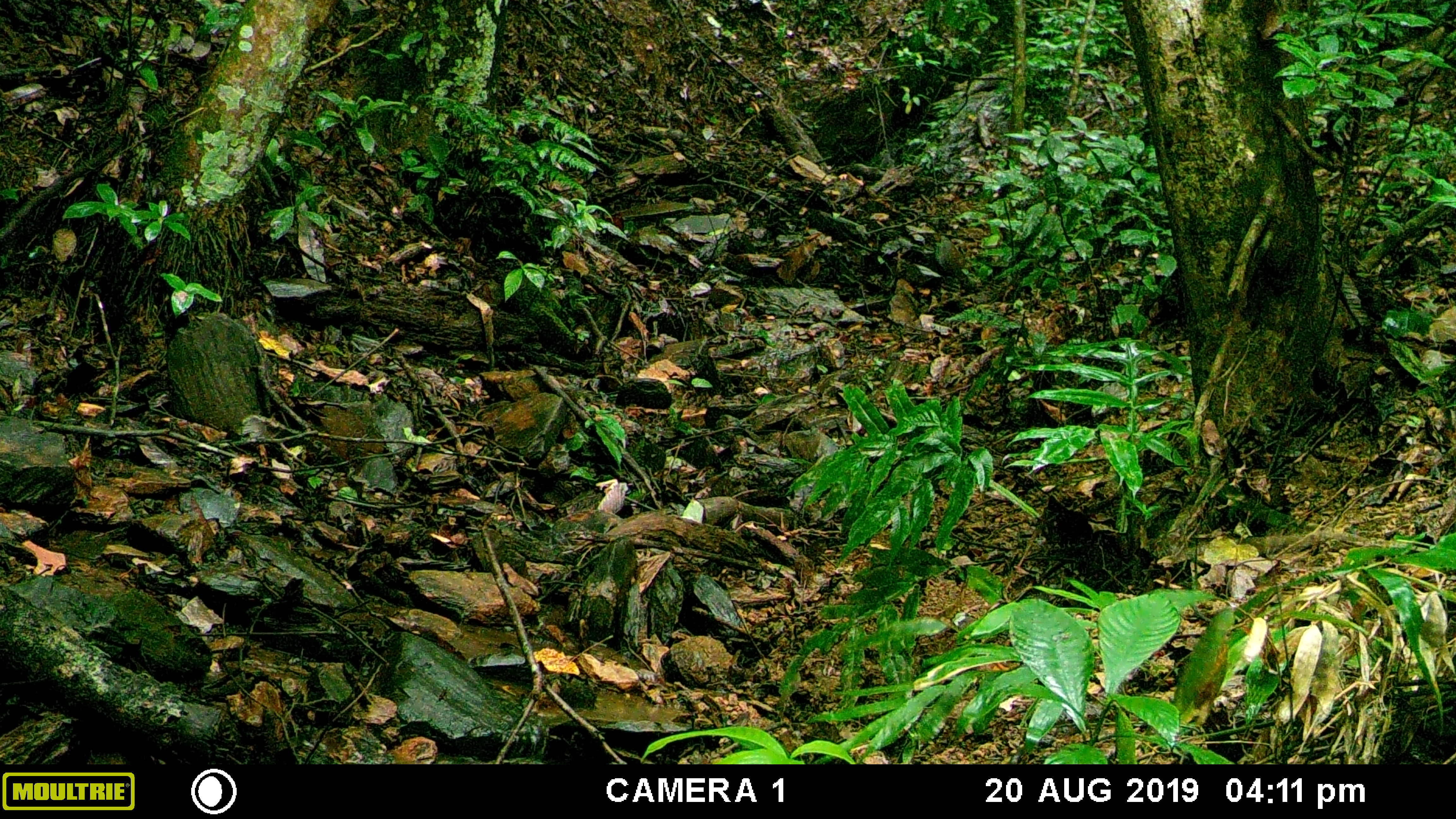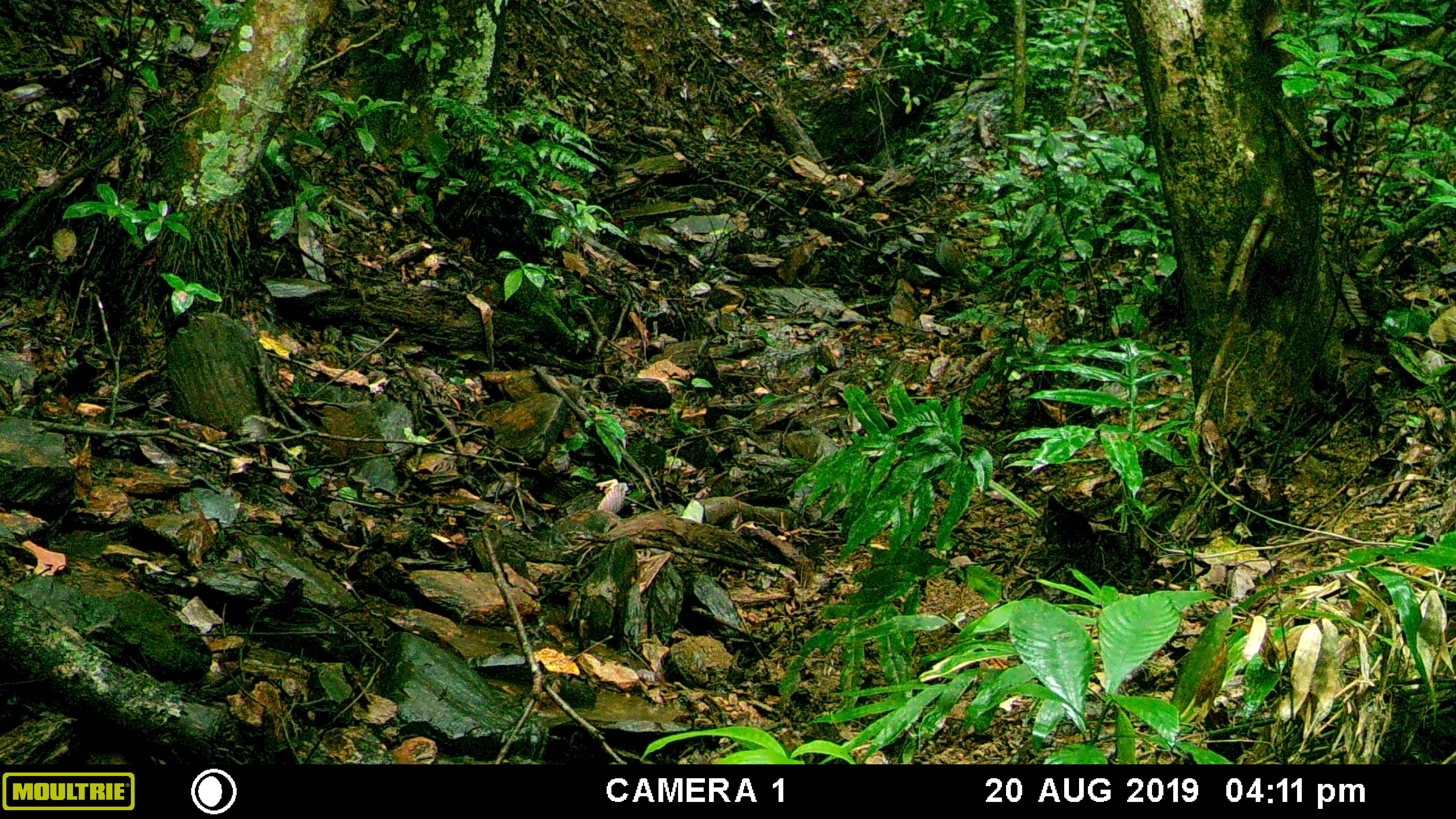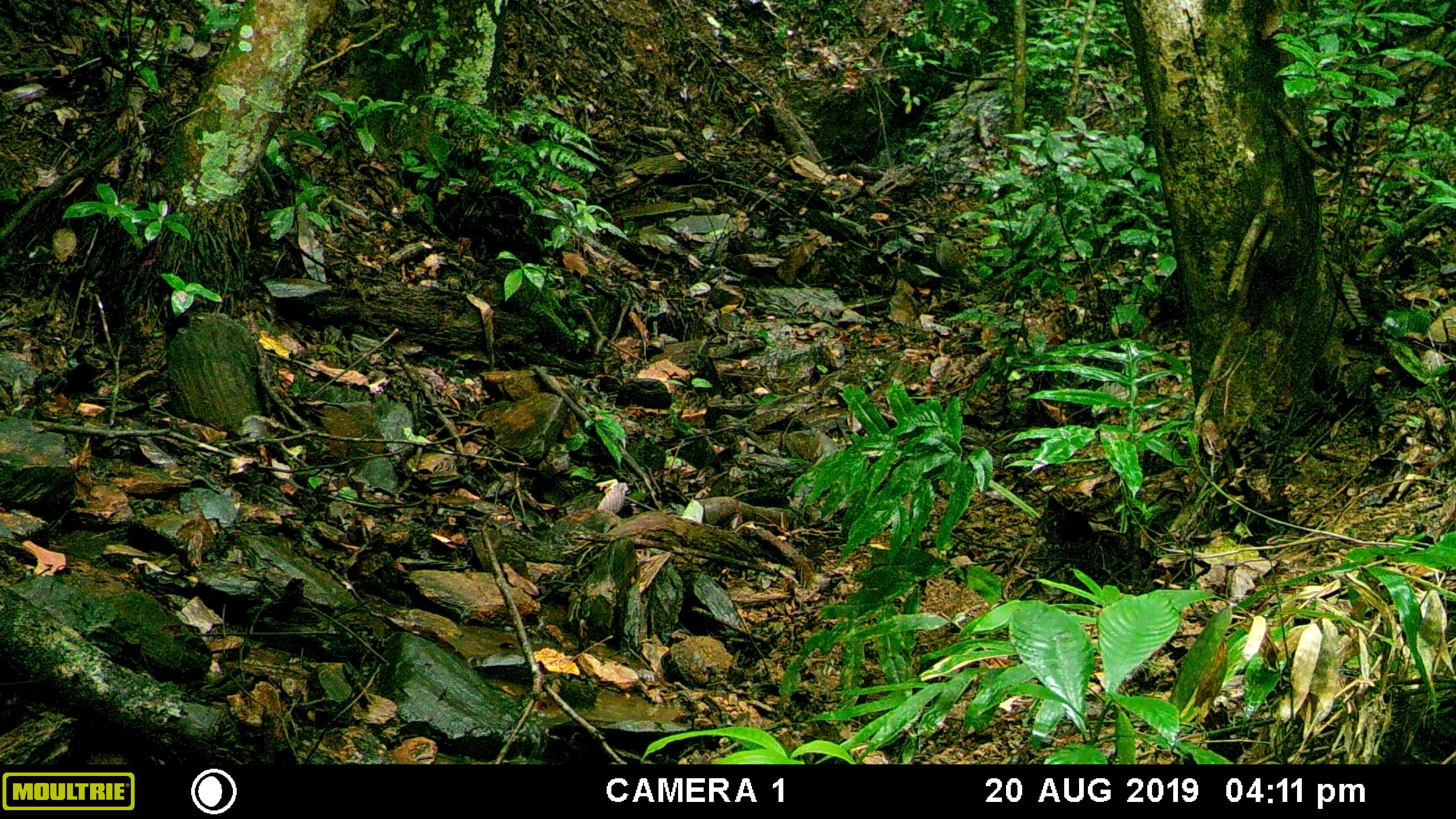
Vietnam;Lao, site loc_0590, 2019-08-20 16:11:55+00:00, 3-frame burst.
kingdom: Animalia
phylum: Chordata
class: Mammalia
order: Artiodactyla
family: Suidae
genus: Sus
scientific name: Sus scrofa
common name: eurasian wild pig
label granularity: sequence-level